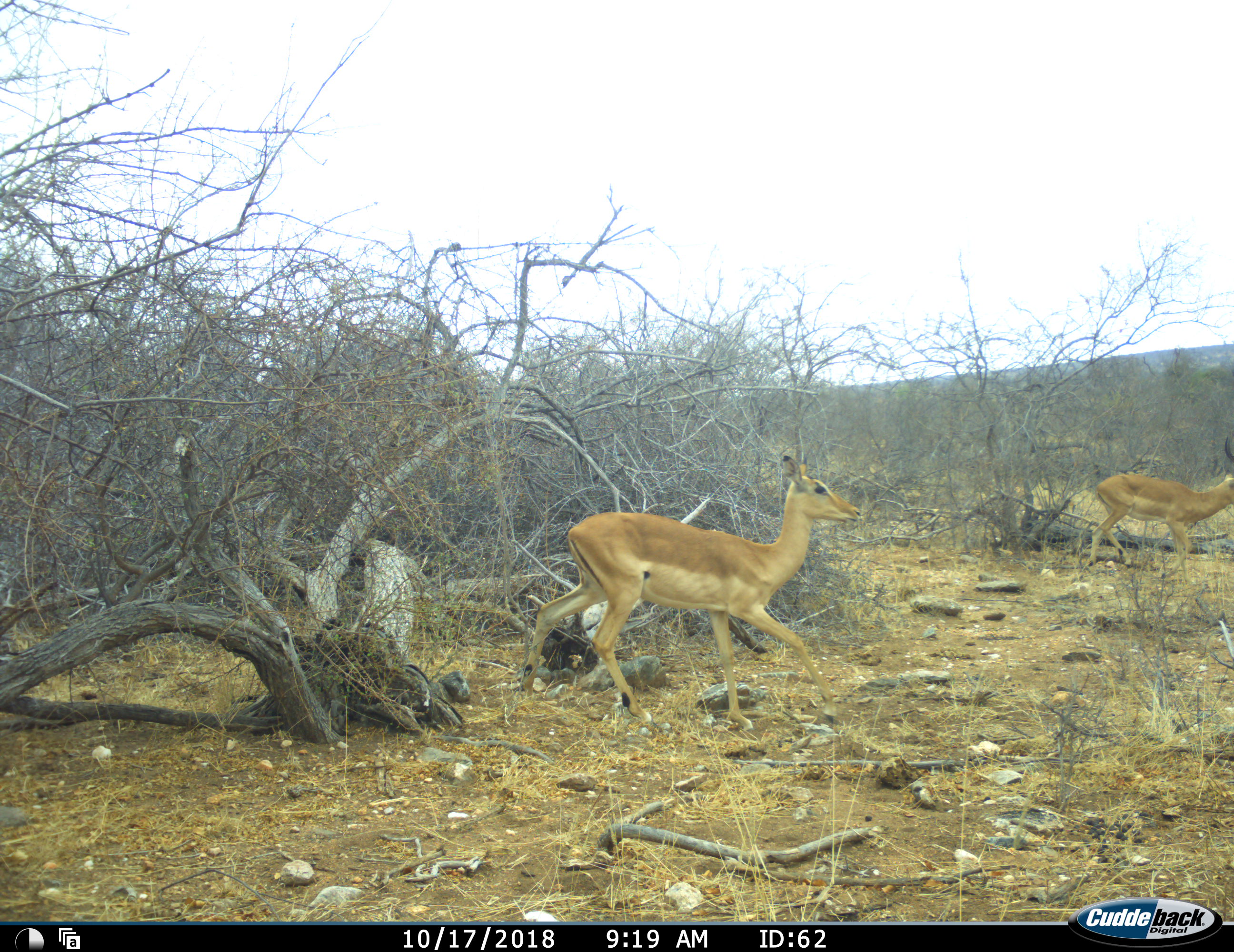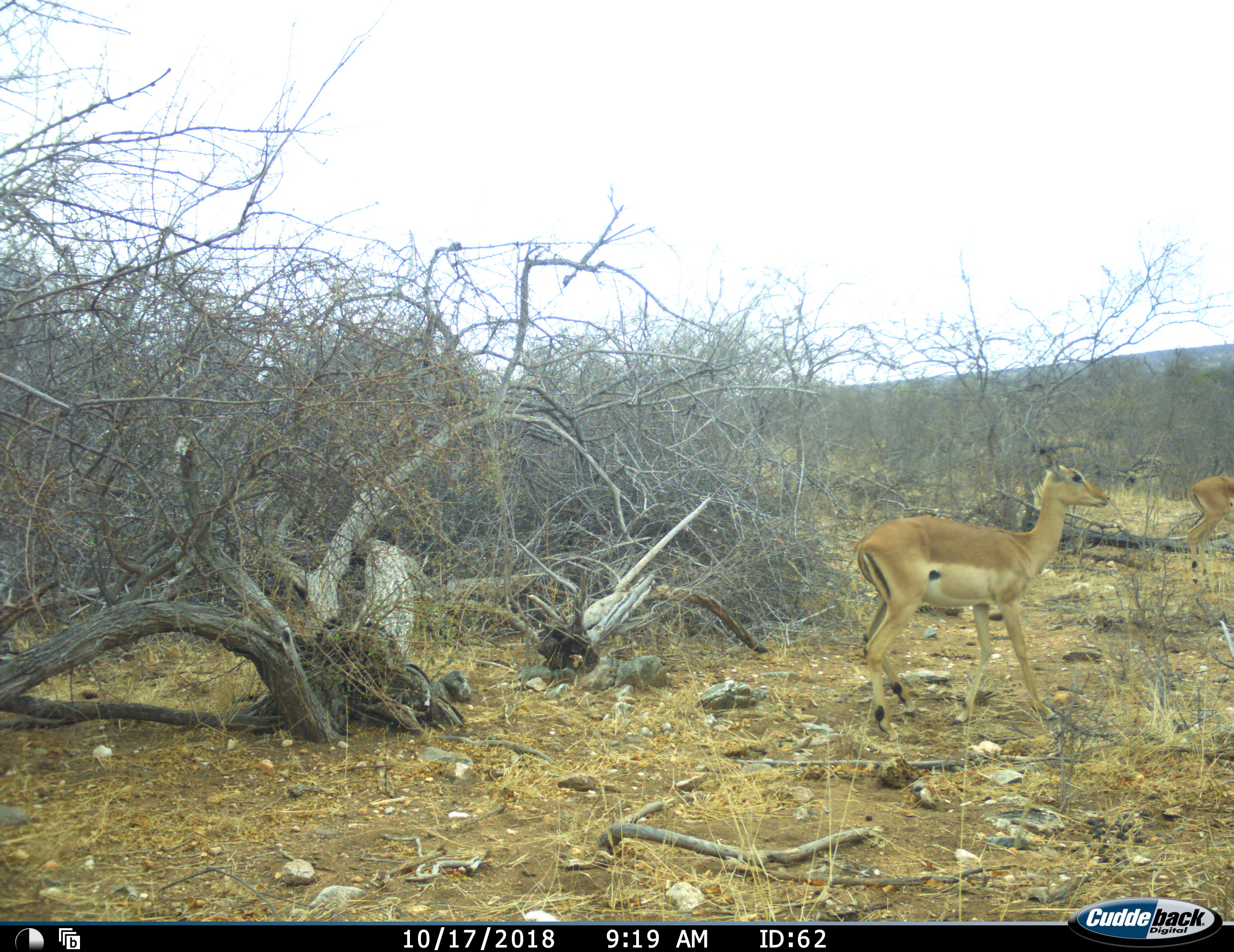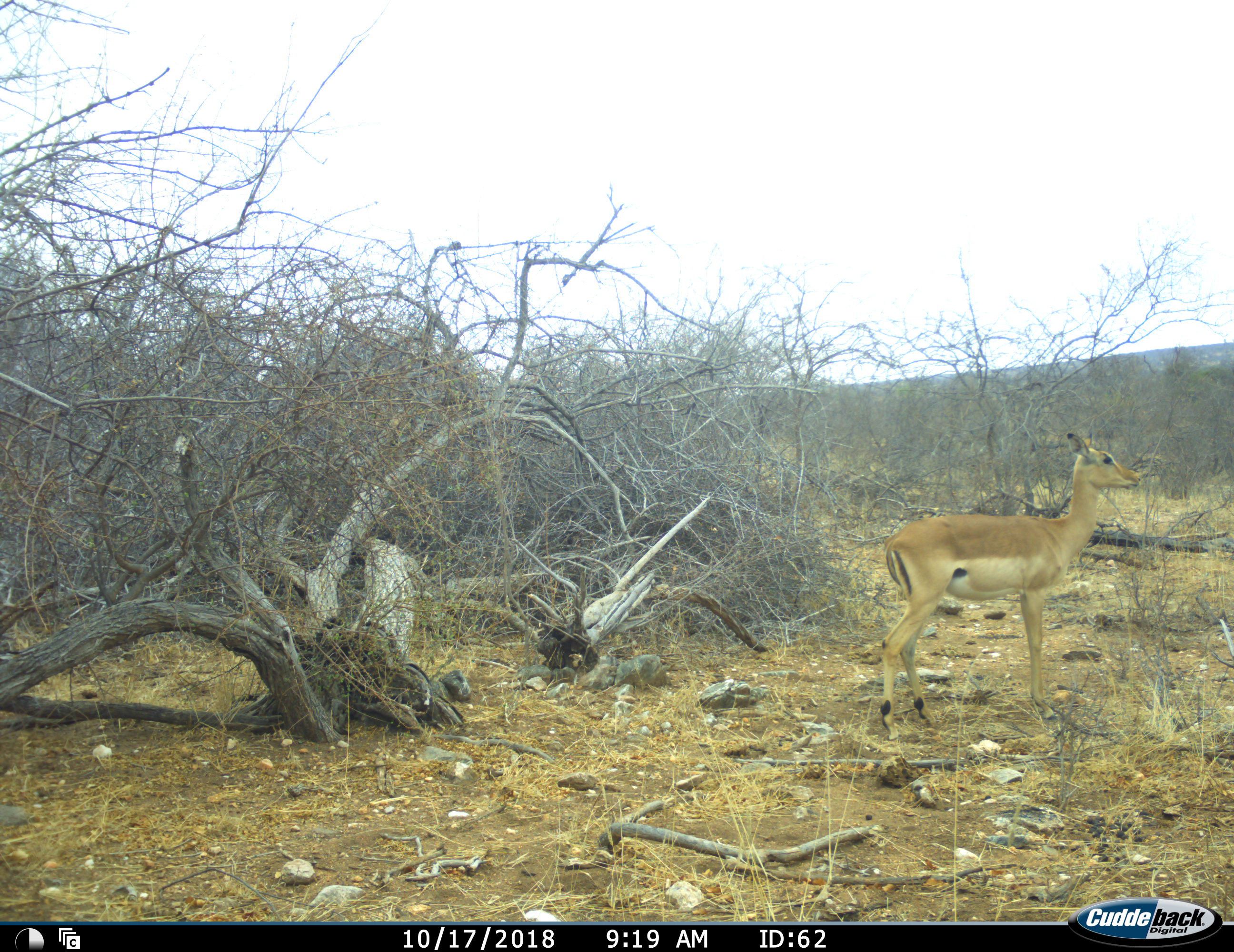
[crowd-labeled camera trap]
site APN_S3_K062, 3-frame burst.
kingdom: Animalia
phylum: Chordata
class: Mammalia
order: Artiodactyla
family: Bovidae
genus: Aepyceros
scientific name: Aepyceros melampus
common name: impala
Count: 2.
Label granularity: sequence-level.